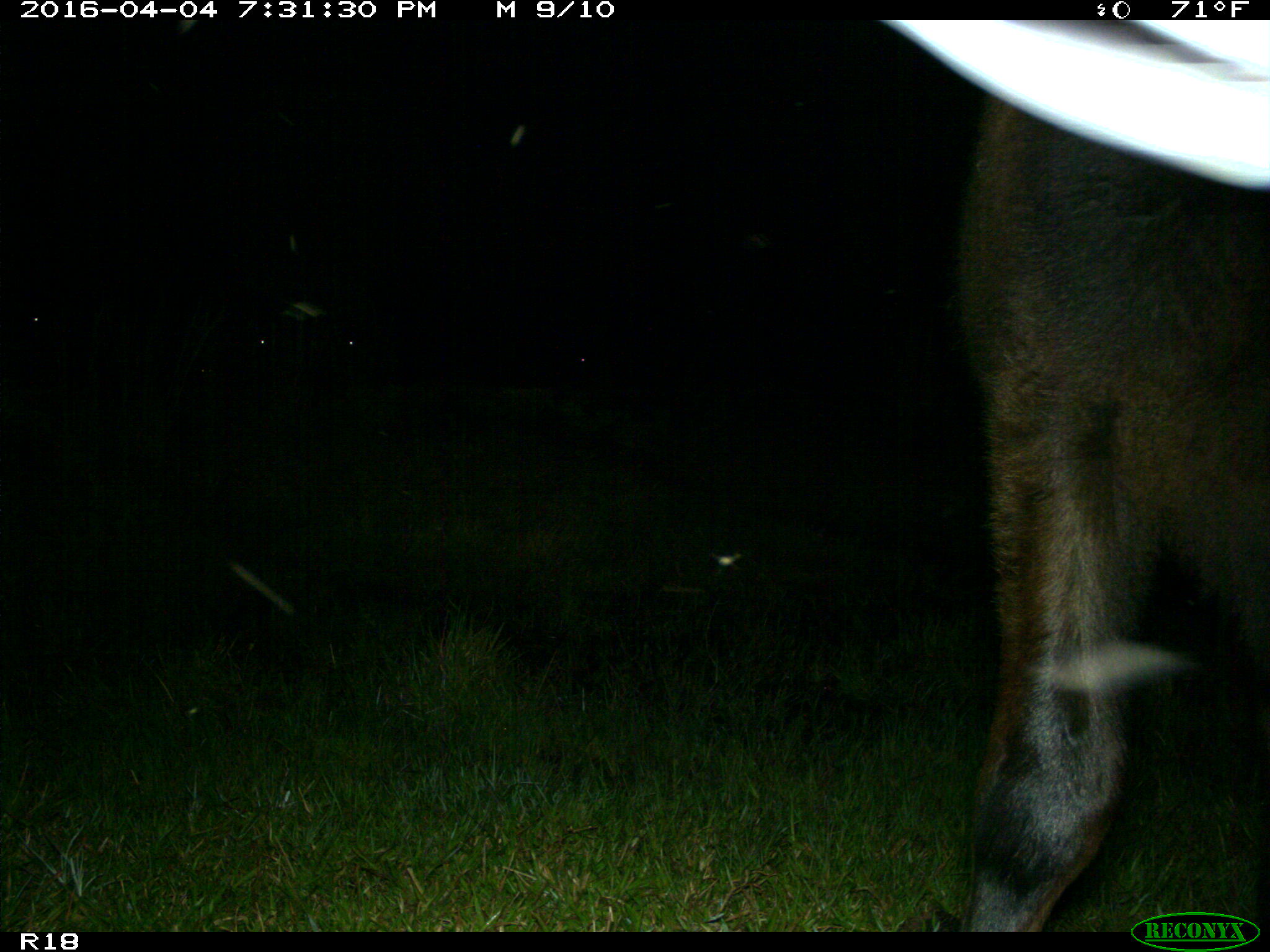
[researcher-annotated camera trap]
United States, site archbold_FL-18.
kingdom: Animalia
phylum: Chordata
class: Mammalia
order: Artiodactyla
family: Bovidae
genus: Bos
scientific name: Bos taurus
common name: domestic cow